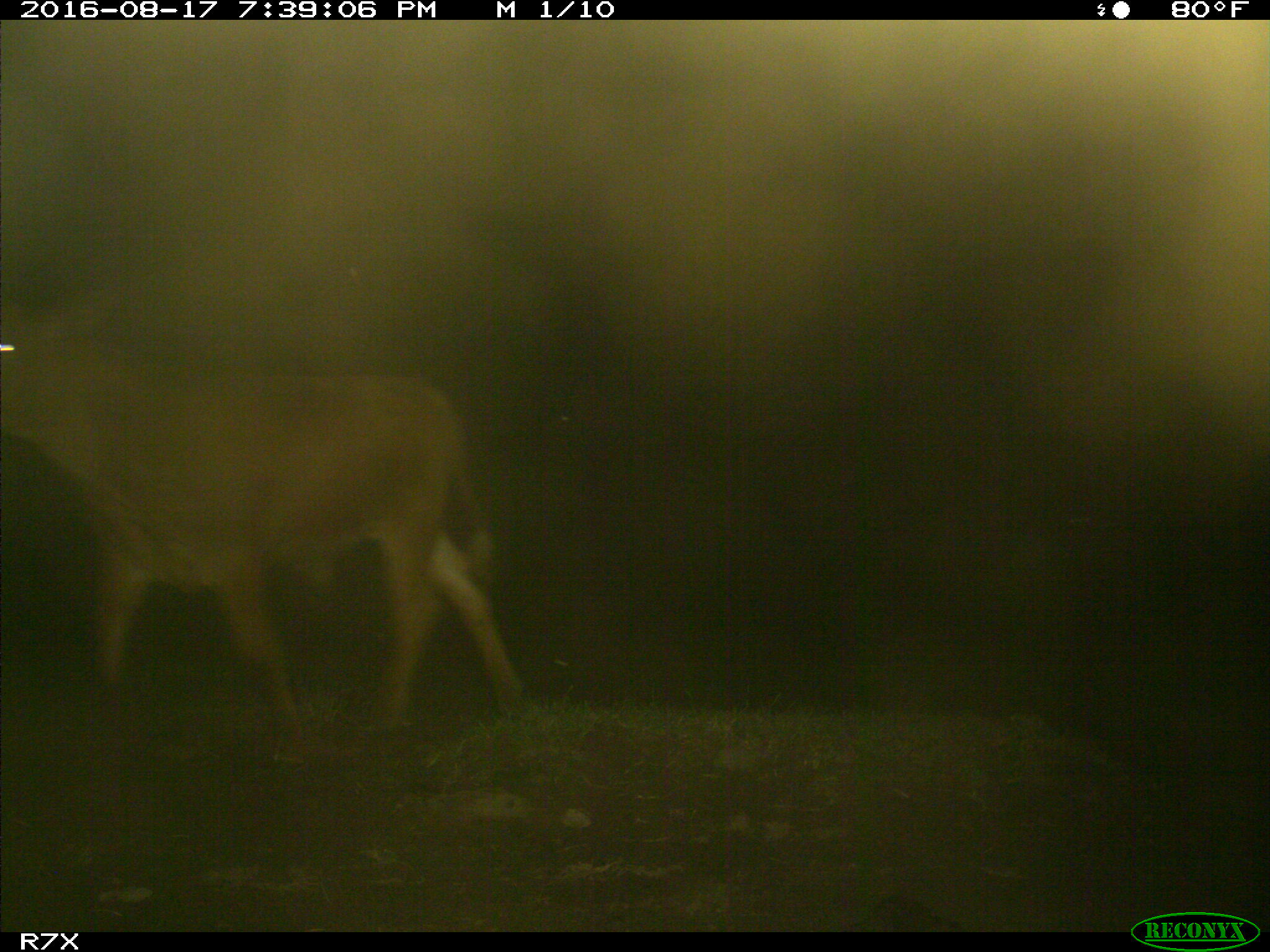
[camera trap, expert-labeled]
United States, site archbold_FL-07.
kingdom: Animalia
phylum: Chordata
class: Mammalia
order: Artiodactyla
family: Bovidae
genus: Bos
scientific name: Bos taurus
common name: domestic cow